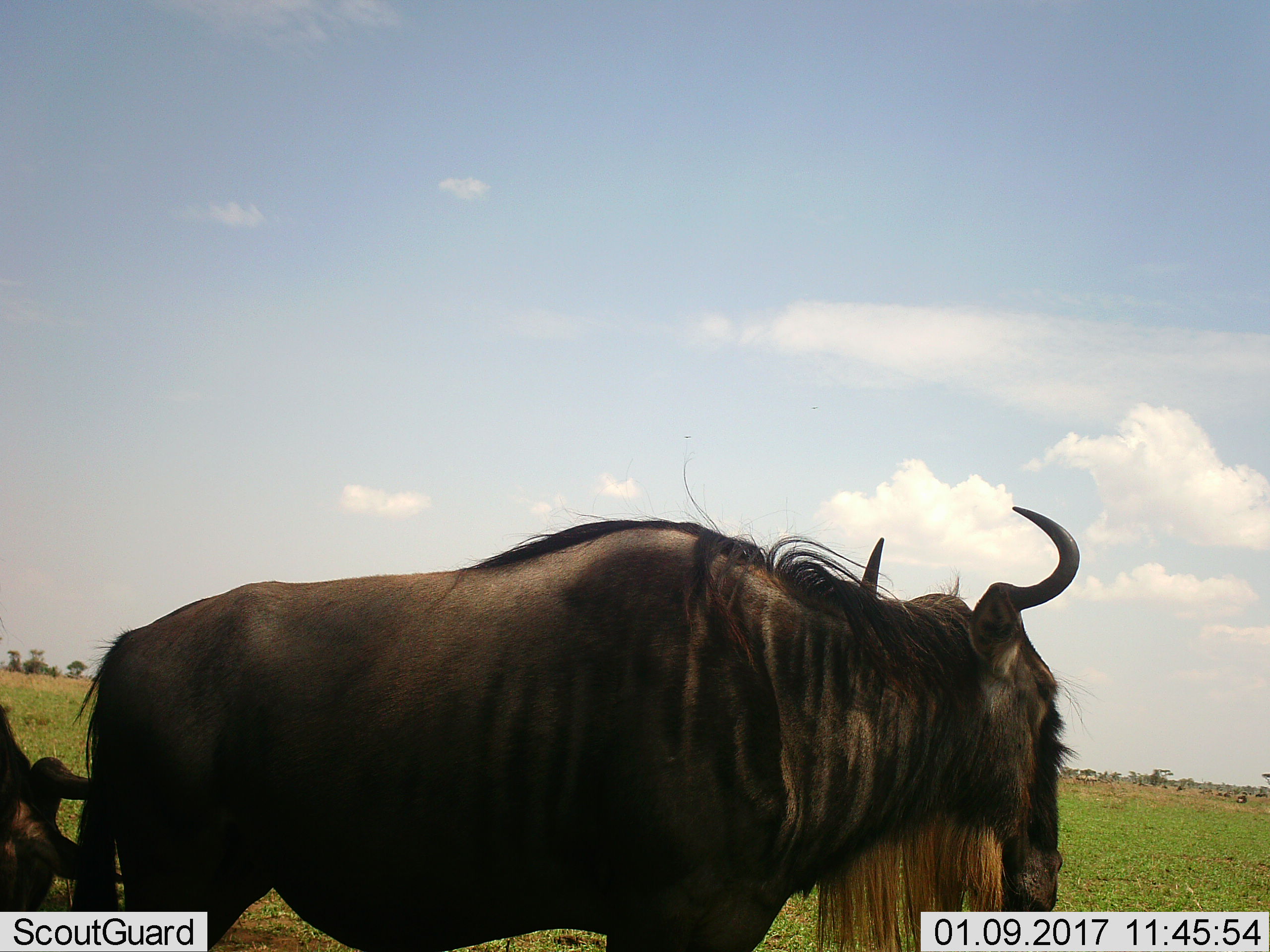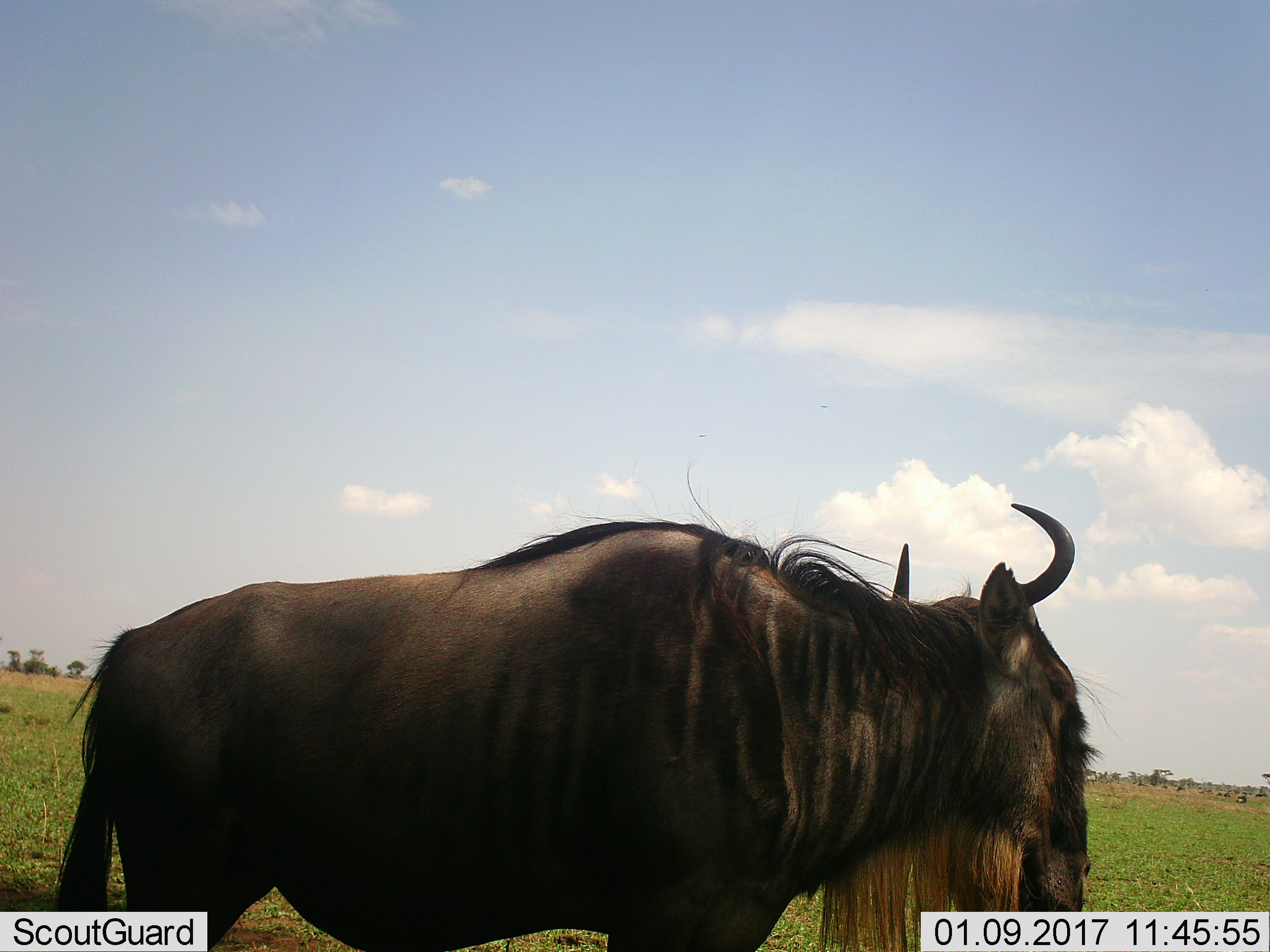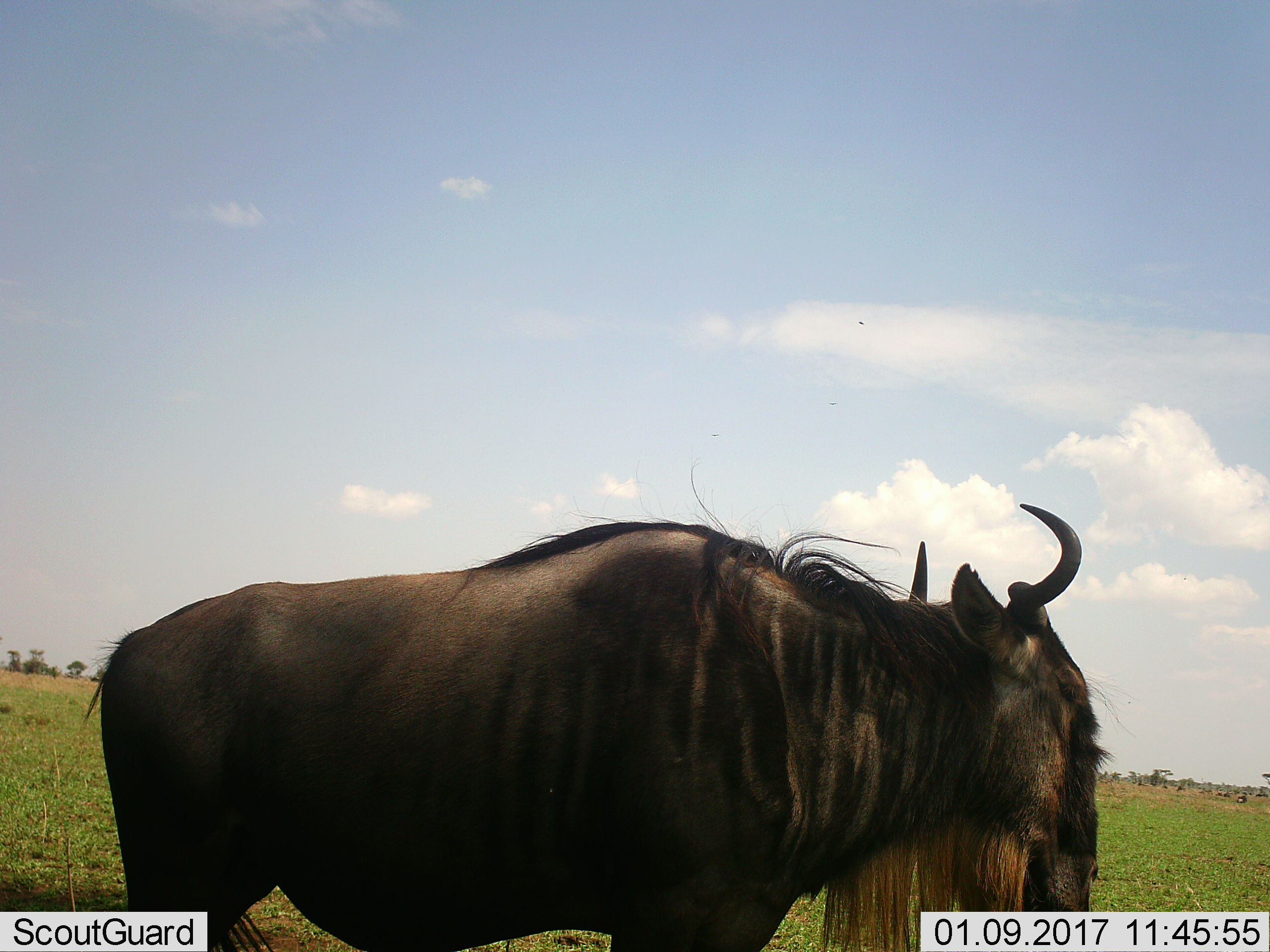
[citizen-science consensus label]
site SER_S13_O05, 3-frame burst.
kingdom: Animalia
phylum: Chordata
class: Mammalia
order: Artiodactyla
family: Bovidae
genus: Connochaetes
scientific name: Connochaetes taurinus taurinus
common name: blue wildebeest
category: wildebeestblue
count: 2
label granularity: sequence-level